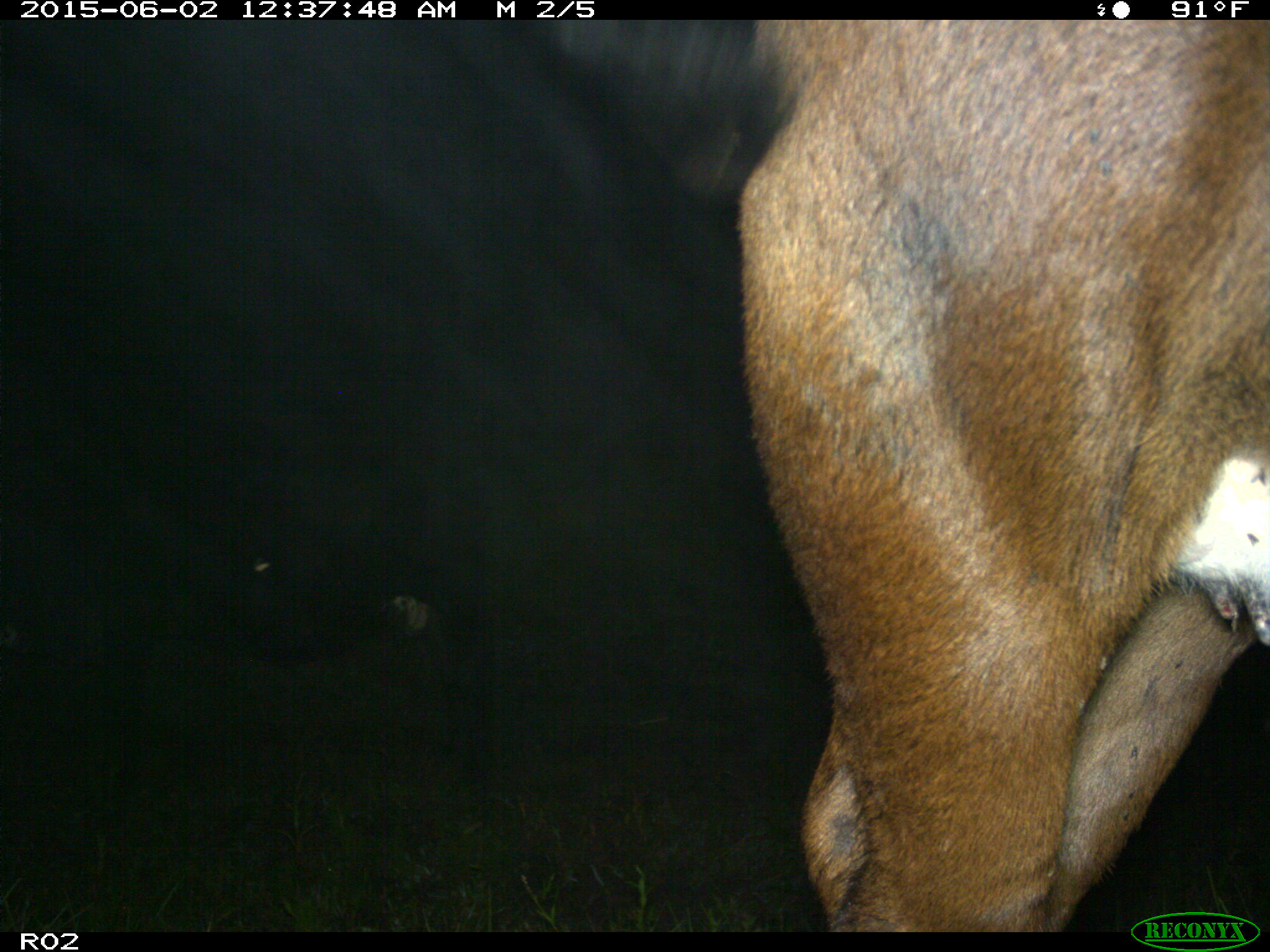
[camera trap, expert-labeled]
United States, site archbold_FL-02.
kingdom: Animalia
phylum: Chordata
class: Mammalia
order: Artiodactyla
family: Bovidae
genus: Bos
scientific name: Bos taurus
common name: domestic cow